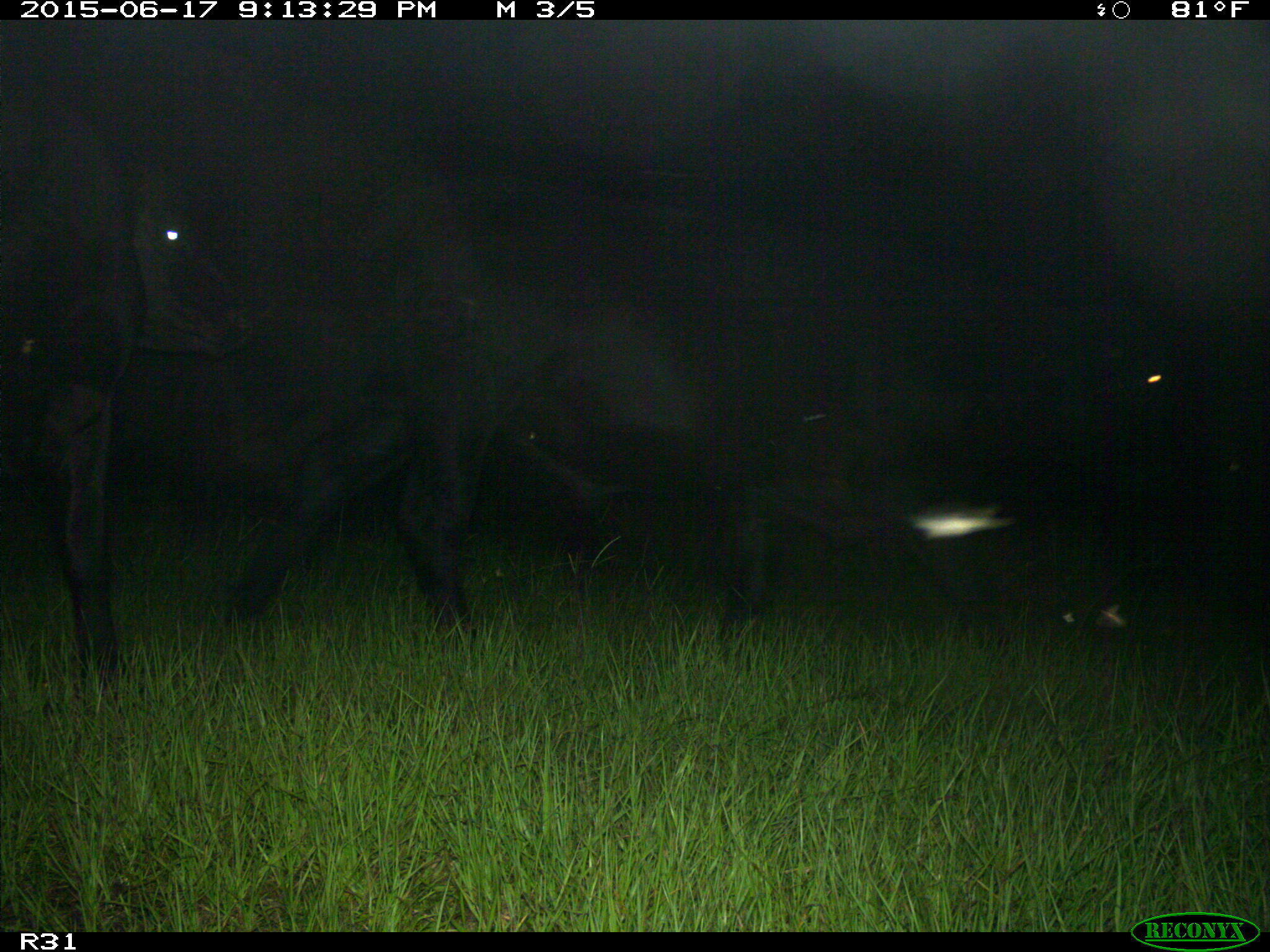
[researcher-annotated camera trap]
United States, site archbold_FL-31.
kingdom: Animalia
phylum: Chordata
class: Mammalia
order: Artiodactyla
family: Bovidae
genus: Bos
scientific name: Bos taurus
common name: domestic cow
Bos taurus (domestic cow).